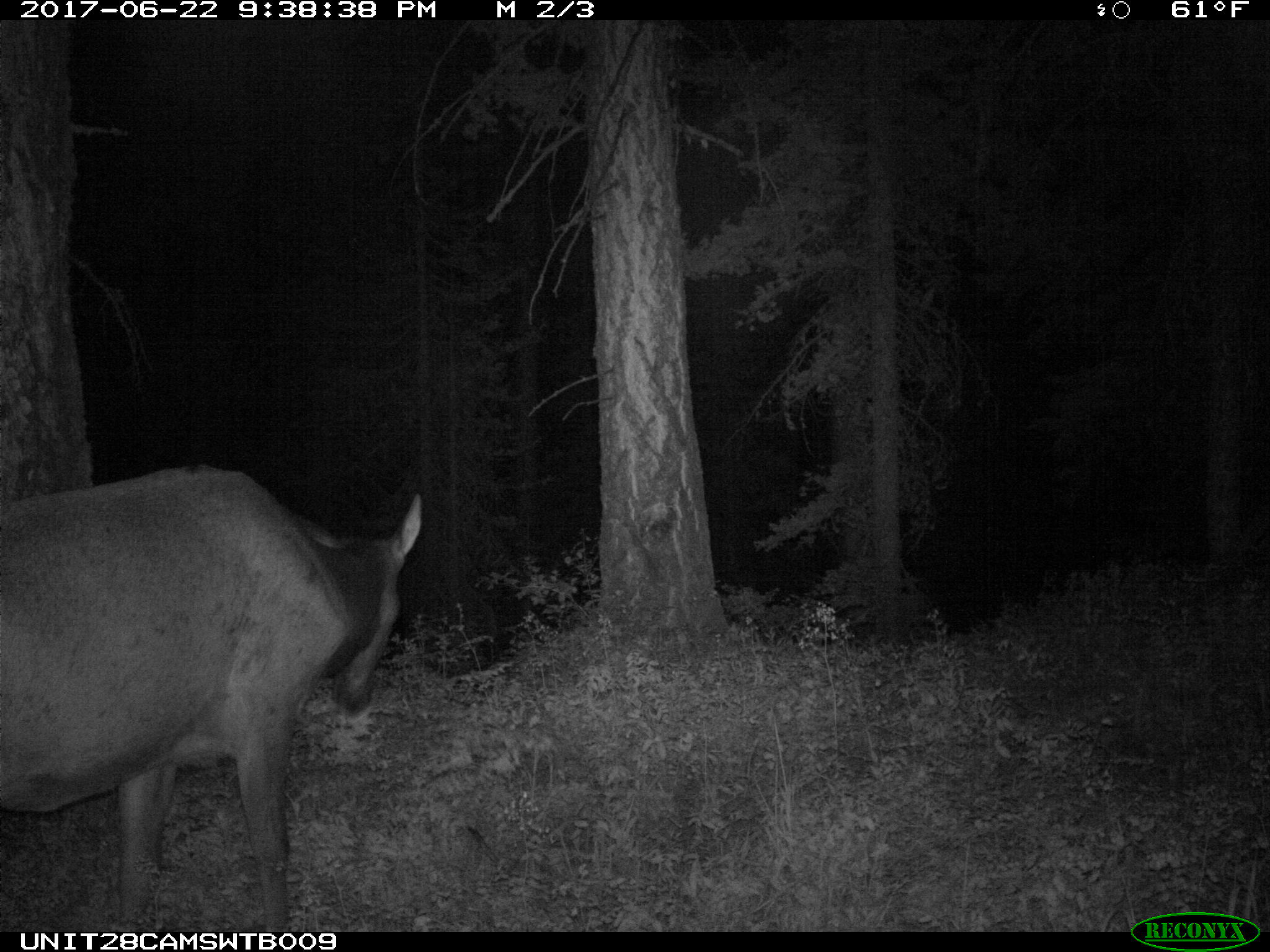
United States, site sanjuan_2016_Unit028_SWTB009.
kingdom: Animalia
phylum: Chordata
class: Mammalia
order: Artiodactyla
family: Cervidae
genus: Cervus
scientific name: Cervus elaphus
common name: red deer